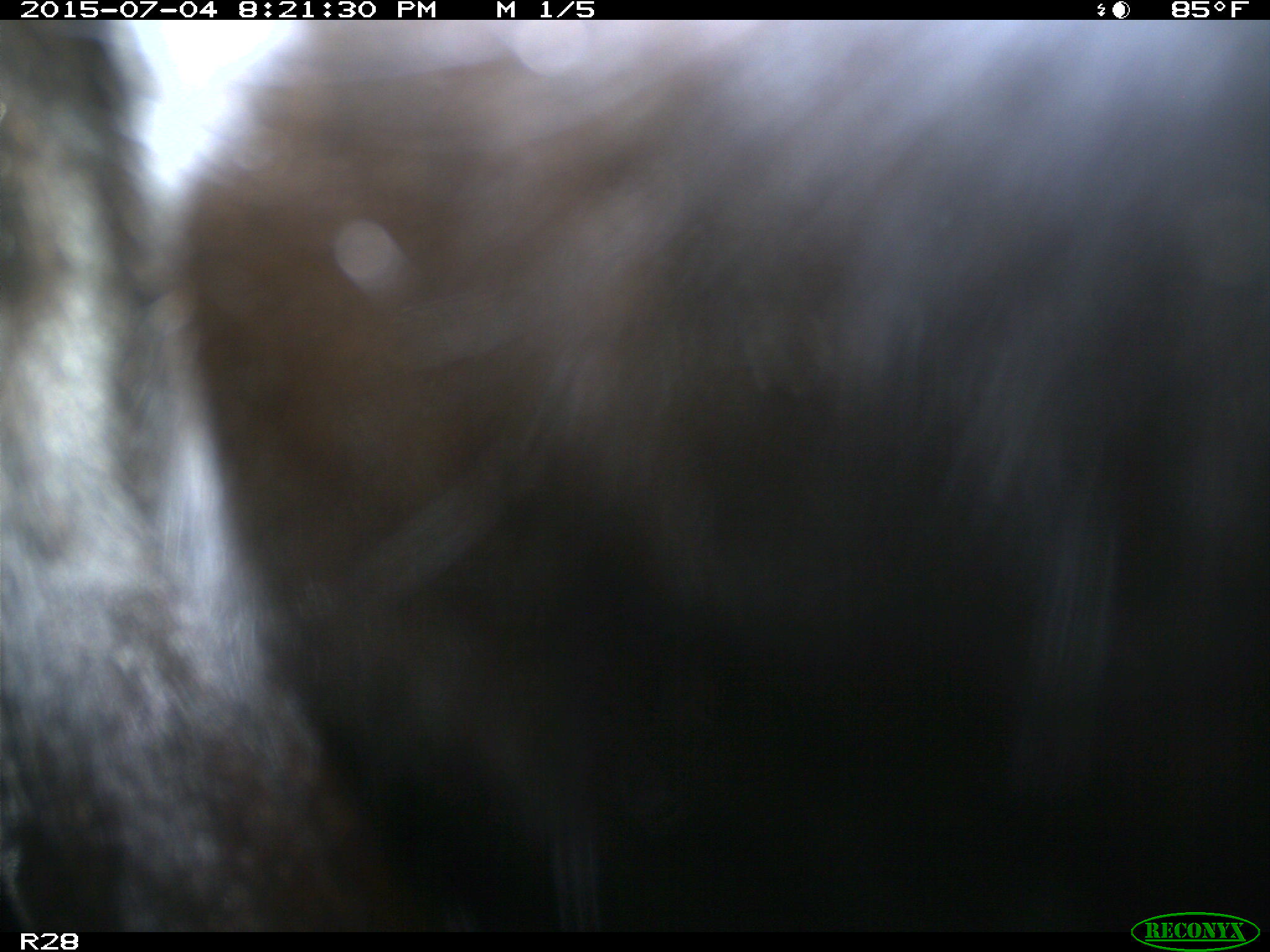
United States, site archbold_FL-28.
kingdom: Animalia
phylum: Chordata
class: Mammalia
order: Artiodactyla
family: Bovidae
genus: Bos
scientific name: Bos taurus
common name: domestic cow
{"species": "Bos taurus (domestic cow)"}